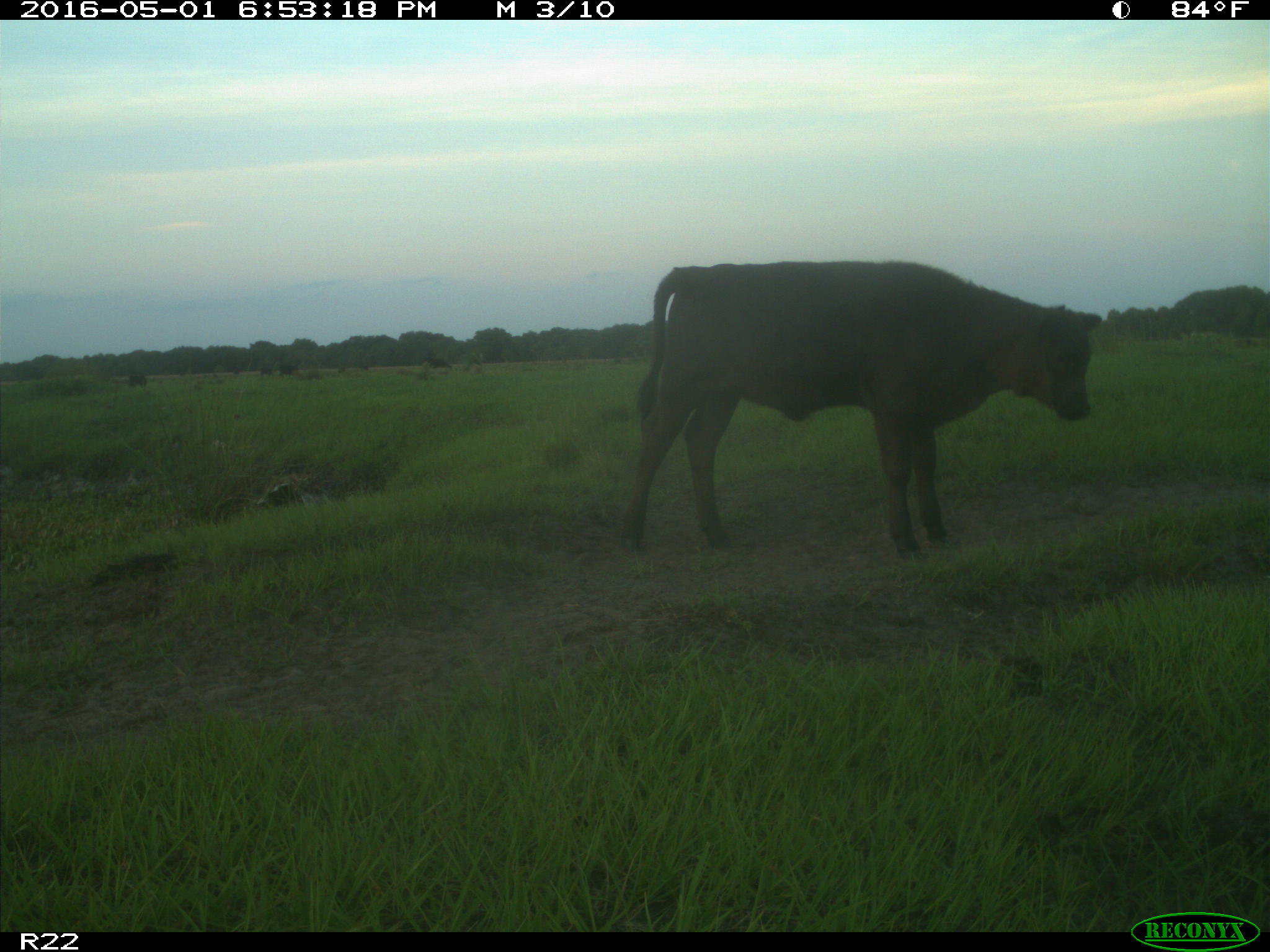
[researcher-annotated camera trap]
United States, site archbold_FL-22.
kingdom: Animalia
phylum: Chordata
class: Mammalia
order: Artiodactyla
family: Bovidae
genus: Bos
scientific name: Bos taurus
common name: domestic cow